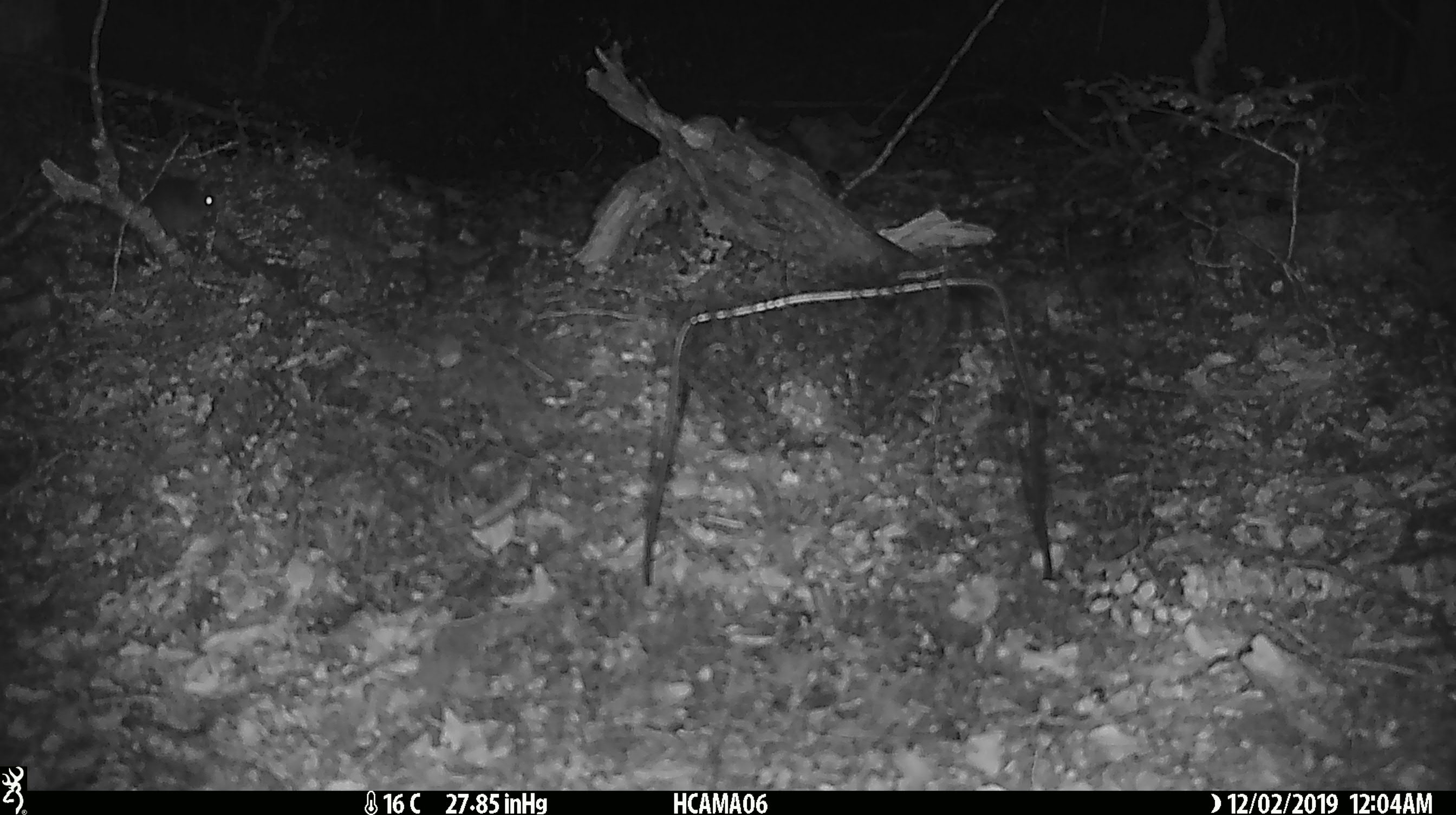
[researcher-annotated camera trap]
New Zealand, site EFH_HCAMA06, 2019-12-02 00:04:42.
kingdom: Animalia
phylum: Chordata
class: Mammalia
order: Rodentia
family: Muridae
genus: Mus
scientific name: Mus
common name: mouse